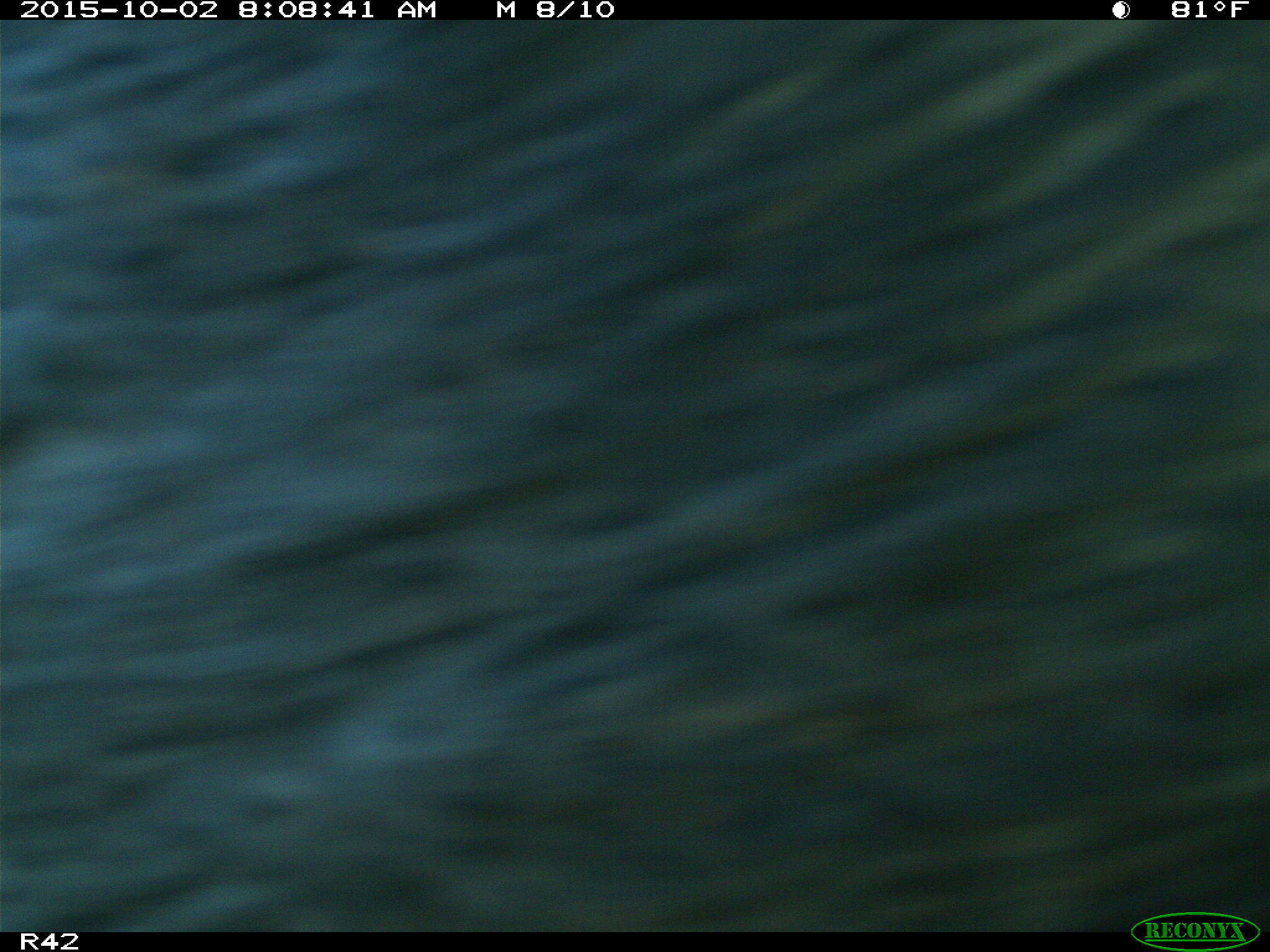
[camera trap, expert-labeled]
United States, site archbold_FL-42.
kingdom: Animalia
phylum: Chordata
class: Mammalia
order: Artiodactyla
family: Suidae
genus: Sus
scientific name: Sus scrofa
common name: wild boar